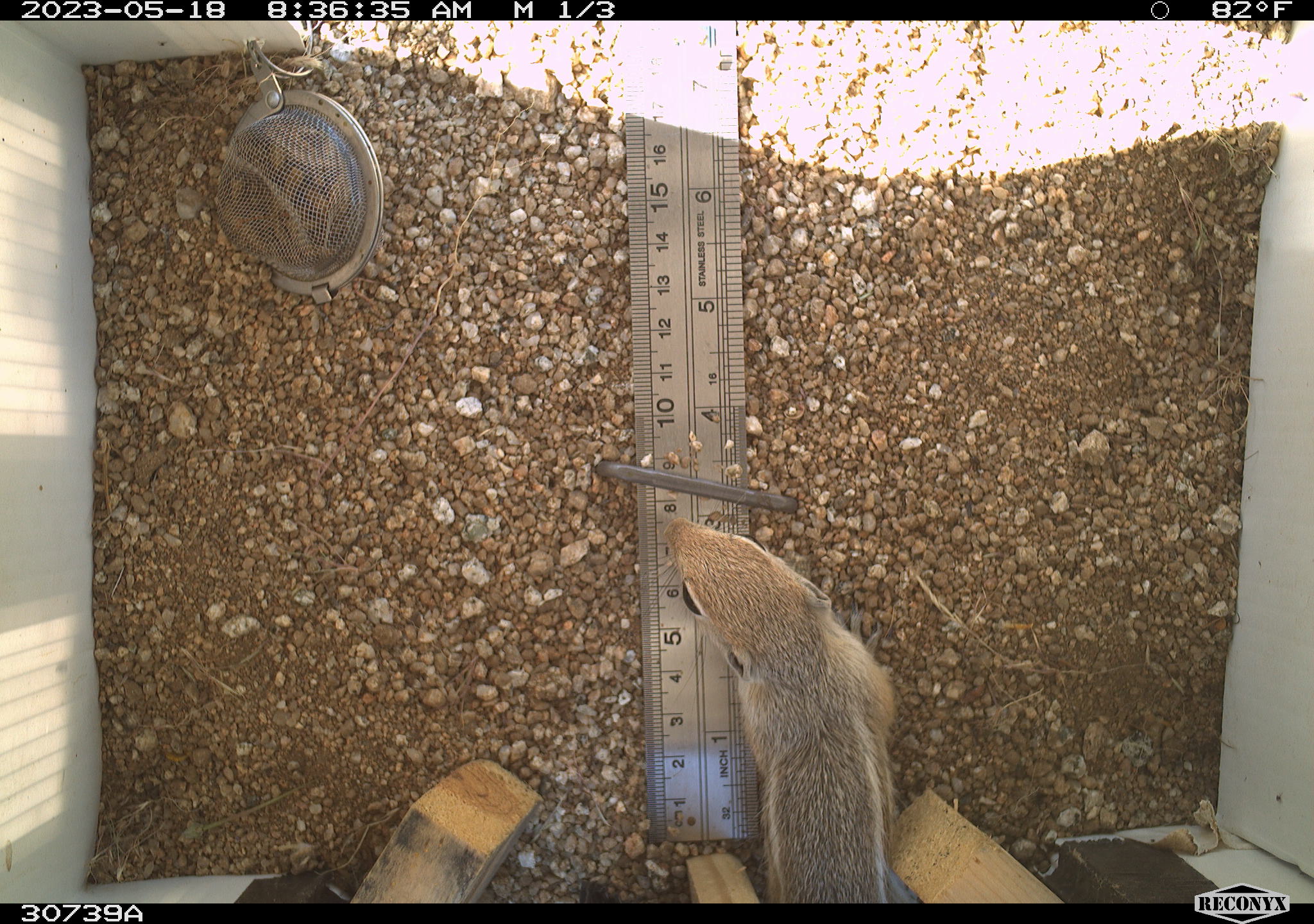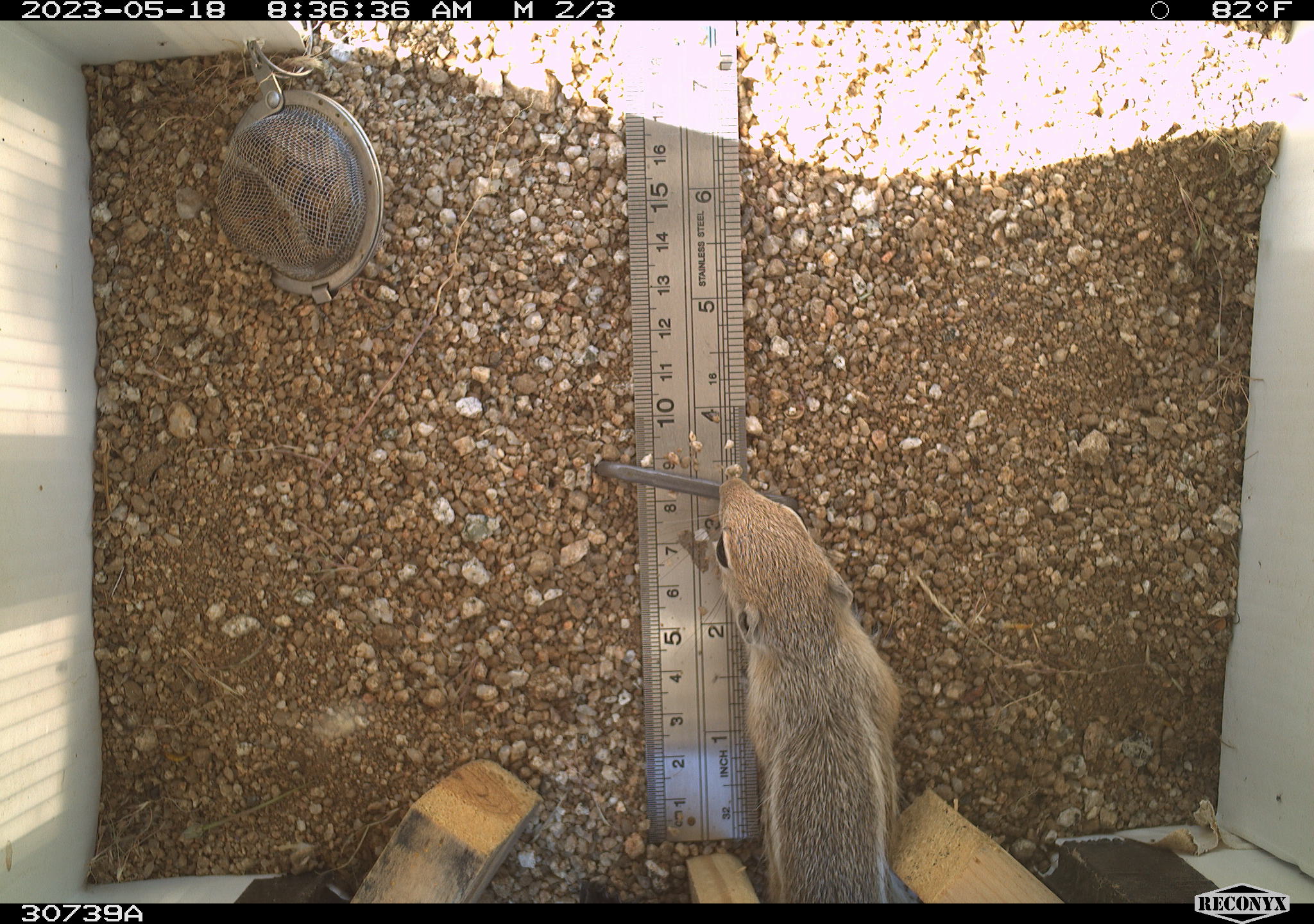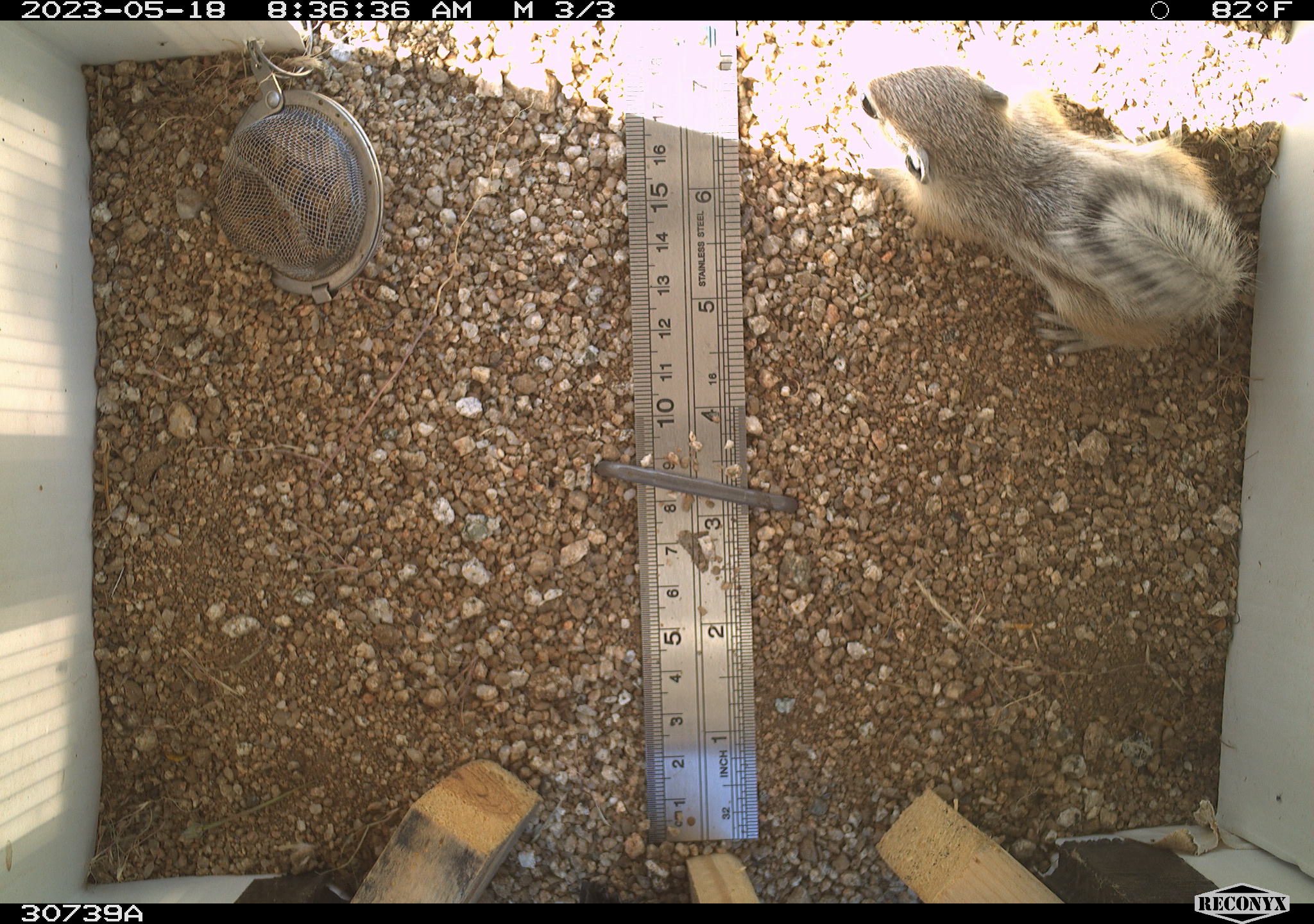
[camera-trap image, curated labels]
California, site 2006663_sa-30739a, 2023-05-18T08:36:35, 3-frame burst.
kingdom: Animalia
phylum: Chordata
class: Mammalia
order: Rodentia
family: Sciuridae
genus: Ammospermophilus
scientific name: Ammospermophilus leucurus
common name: white-tailed antelope squirrel